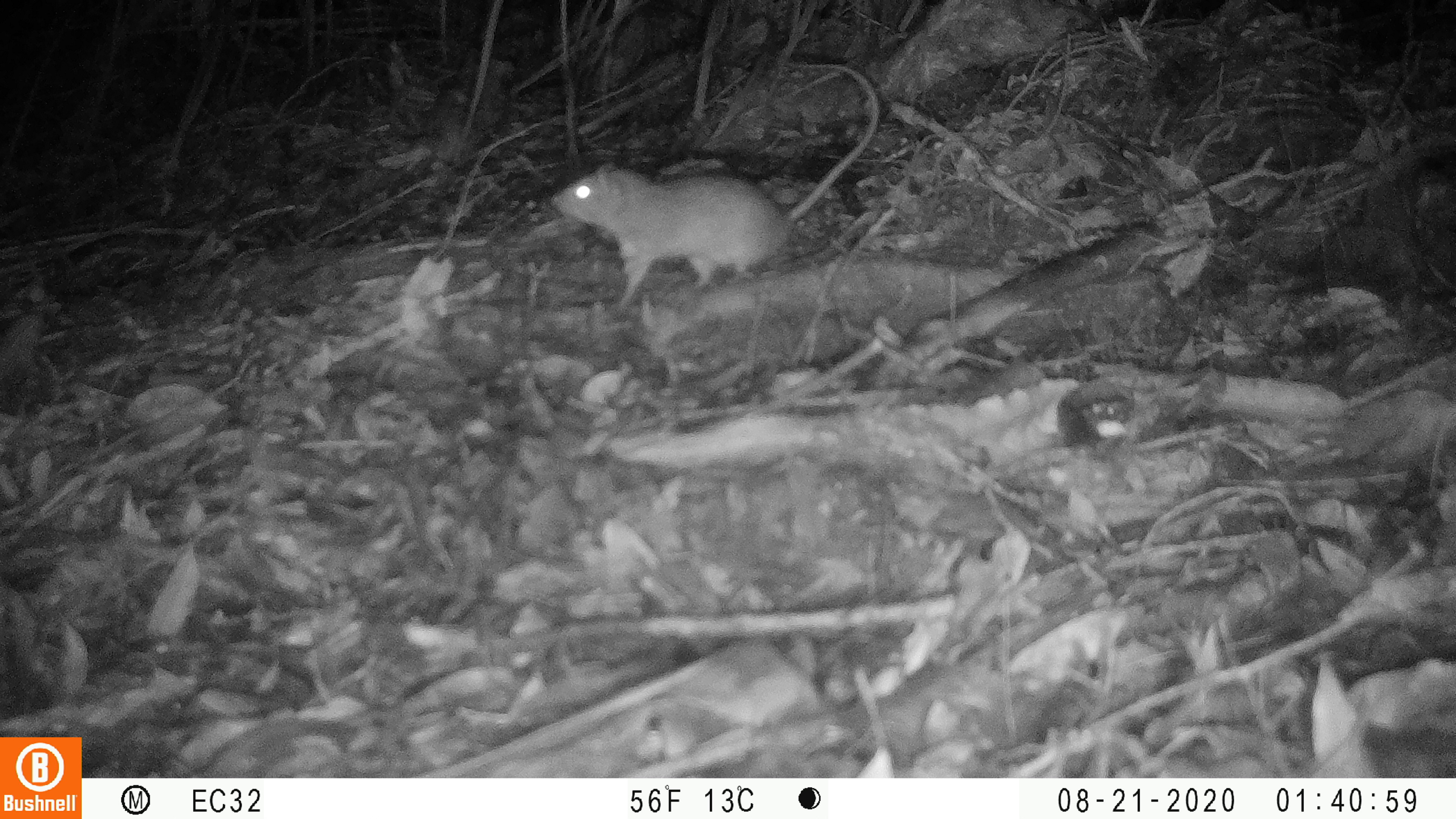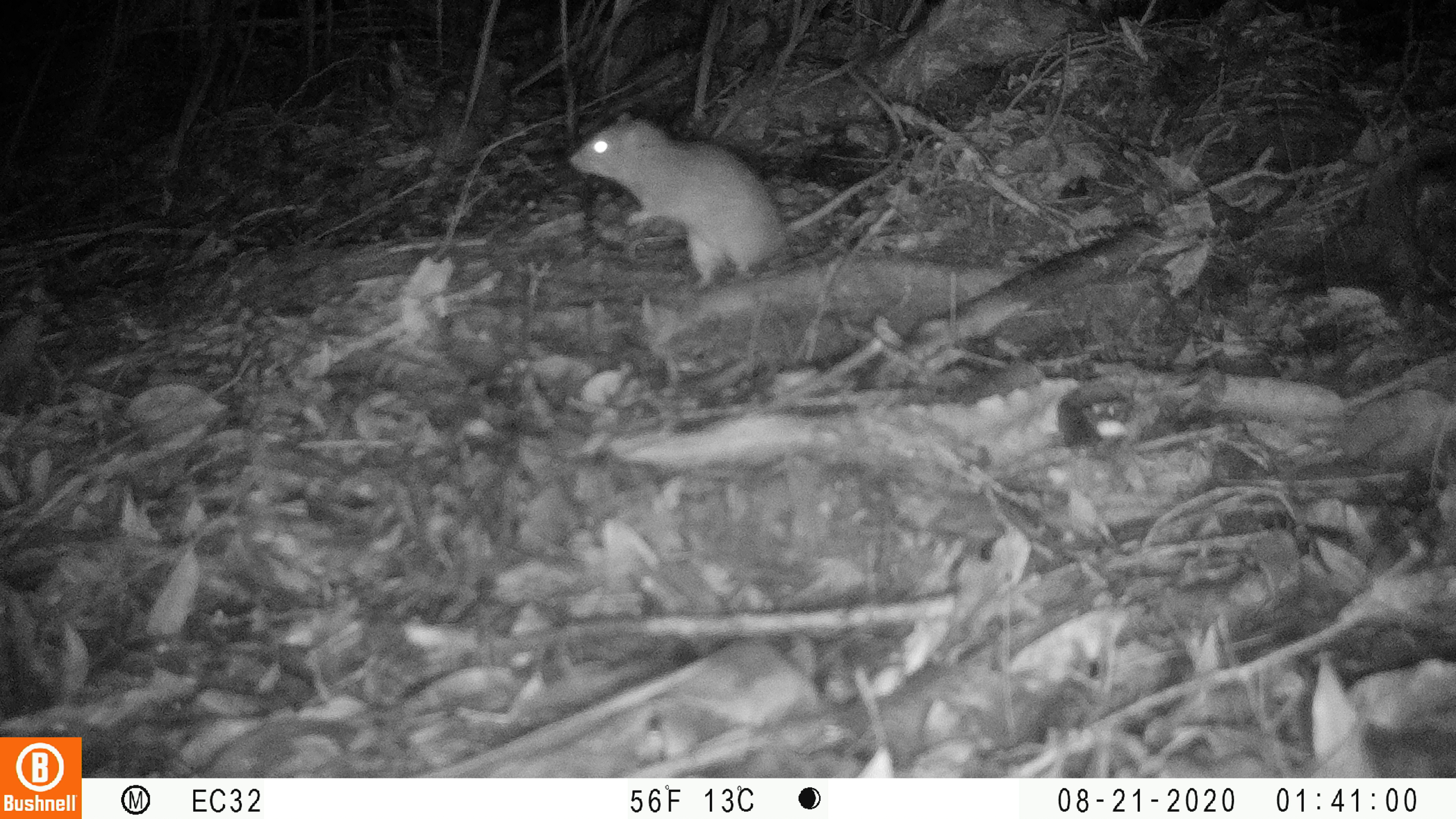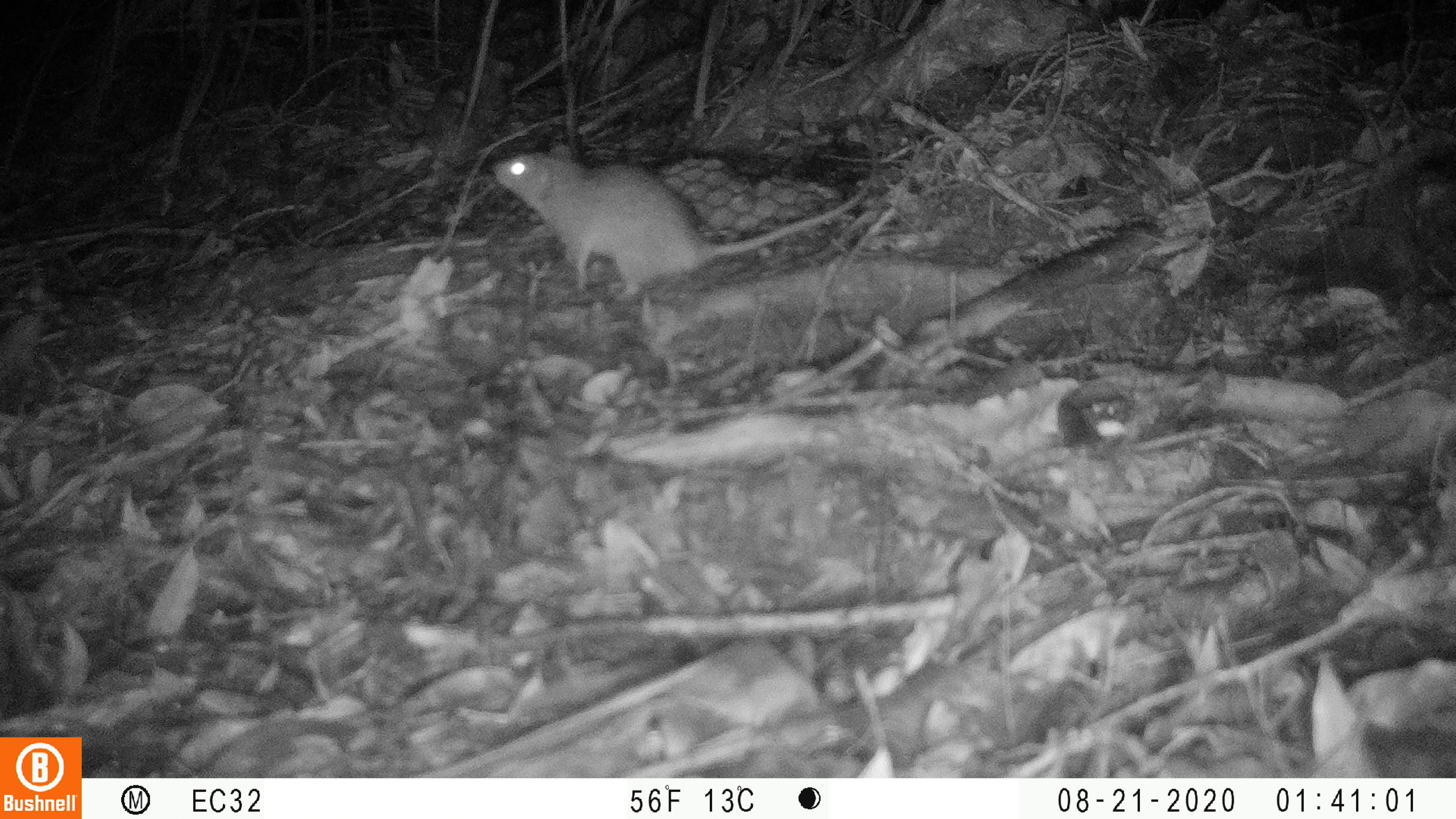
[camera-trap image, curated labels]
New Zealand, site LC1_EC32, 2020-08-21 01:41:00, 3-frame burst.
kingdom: Animalia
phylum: Chordata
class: Mammalia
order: Rodentia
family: Muridae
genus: Rattus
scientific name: Rattus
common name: rat